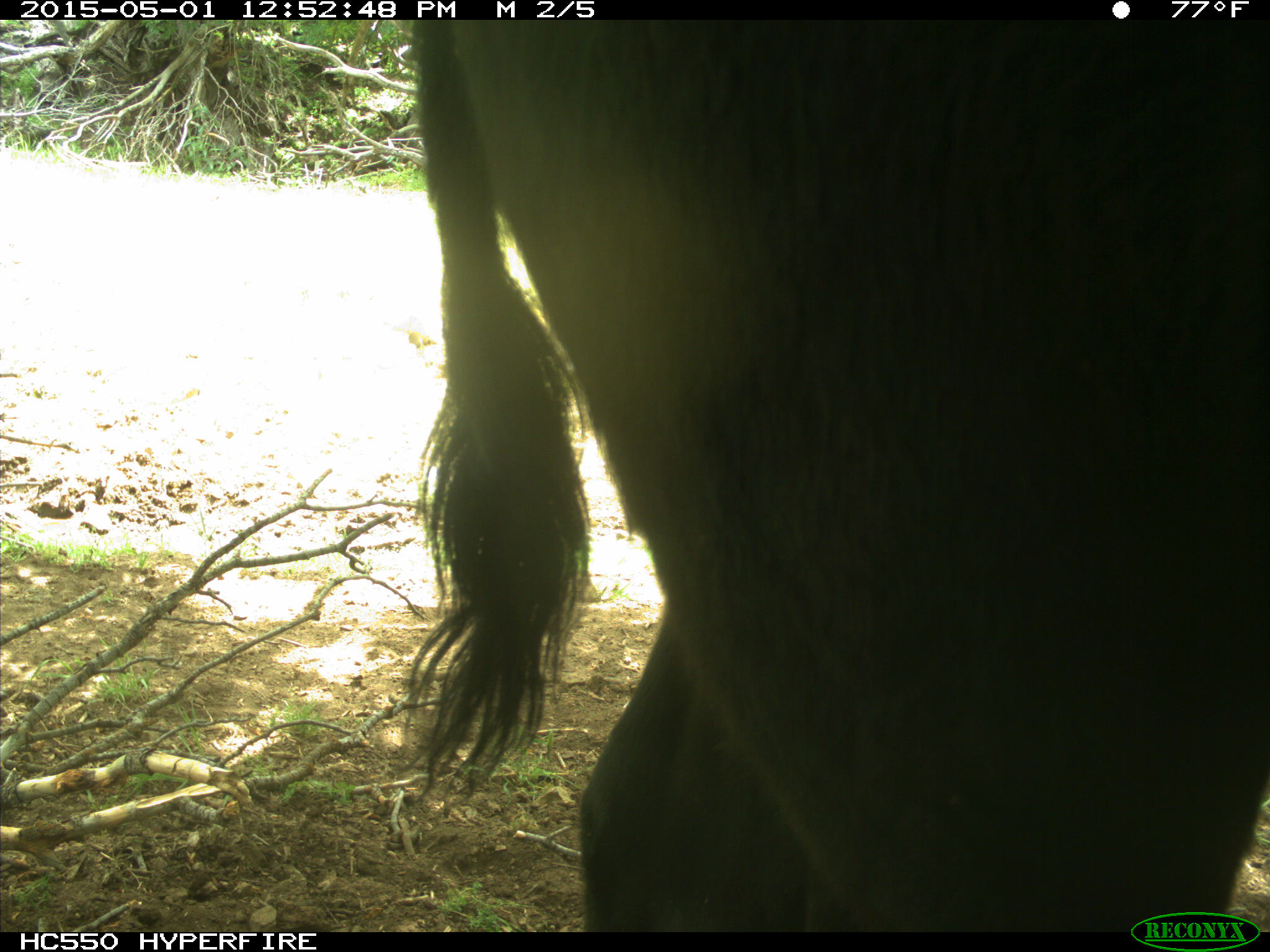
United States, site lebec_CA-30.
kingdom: Animalia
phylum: Chordata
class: Mammalia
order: Artiodactyla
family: Bovidae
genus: Bos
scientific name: Bos taurus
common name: domestic cow